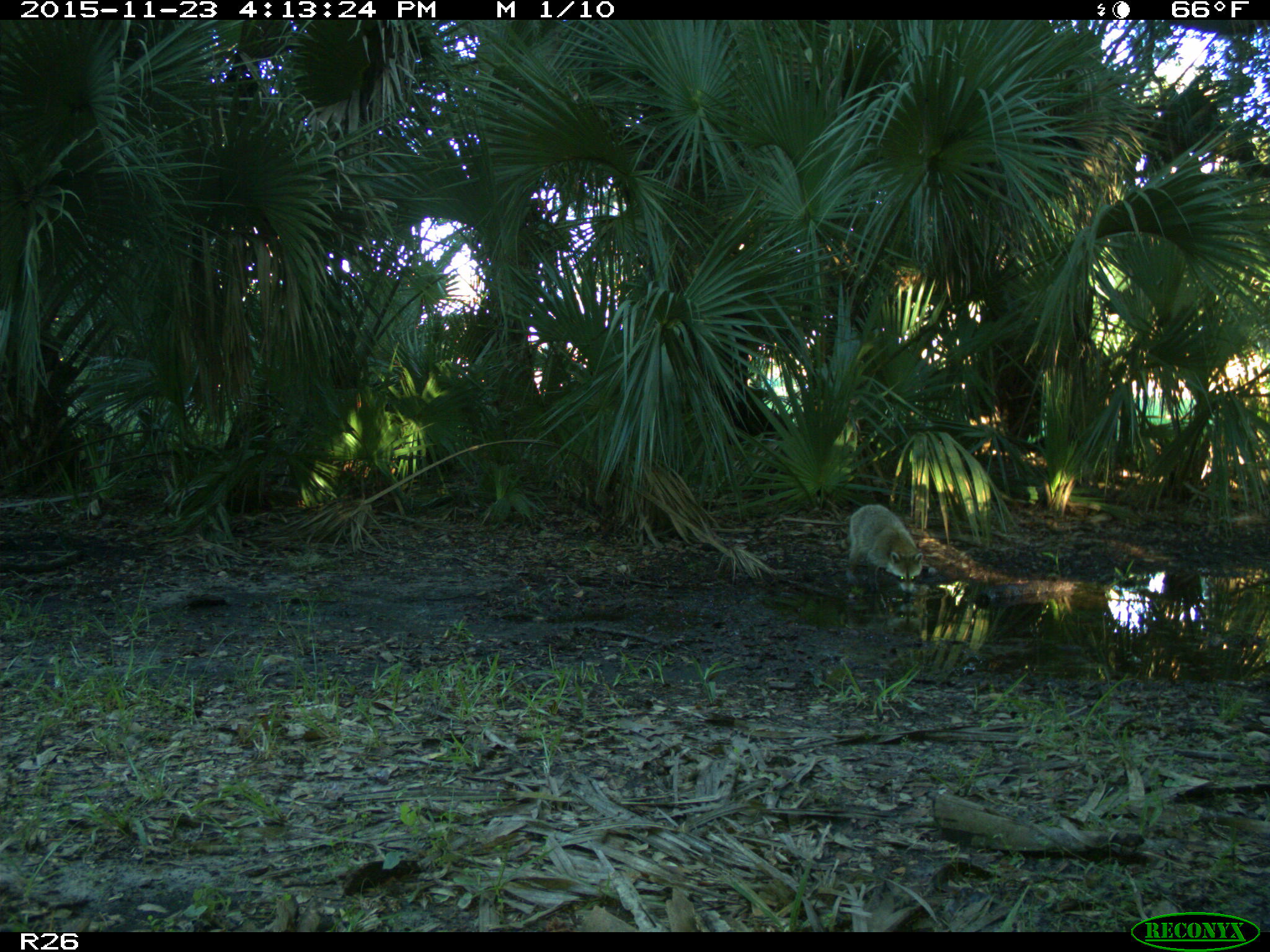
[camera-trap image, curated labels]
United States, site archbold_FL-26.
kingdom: Animalia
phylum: Chordata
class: Mammalia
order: Carnivora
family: Procyonidae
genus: Procyon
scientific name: Procyon lotor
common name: common raccoon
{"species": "Procyon lotor (common raccoon)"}